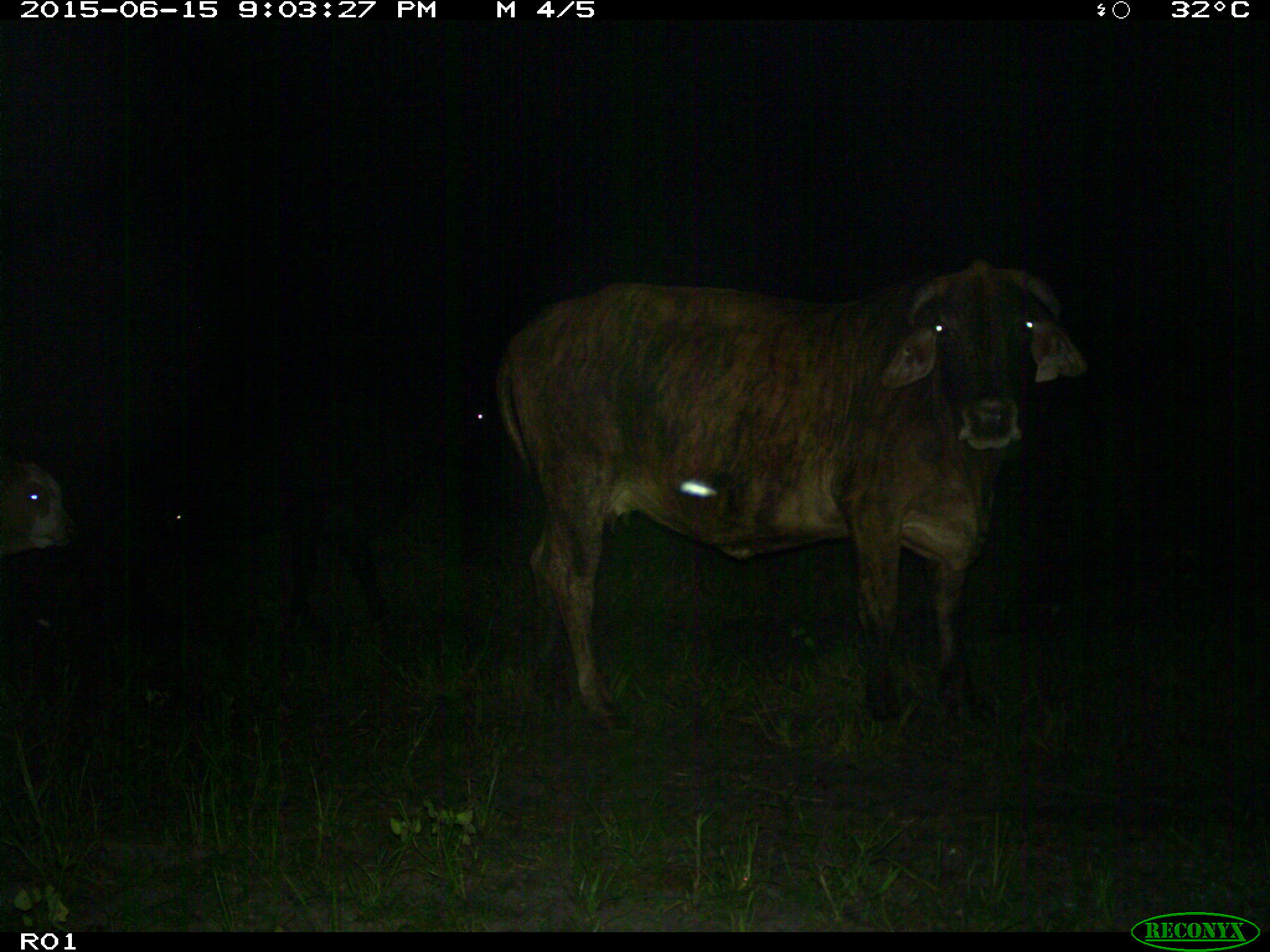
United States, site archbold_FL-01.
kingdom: Animalia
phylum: Chordata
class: Mammalia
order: Artiodactyla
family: Bovidae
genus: Bos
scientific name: Bos taurus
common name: domestic cow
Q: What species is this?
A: Bos taurus (domestic cow).